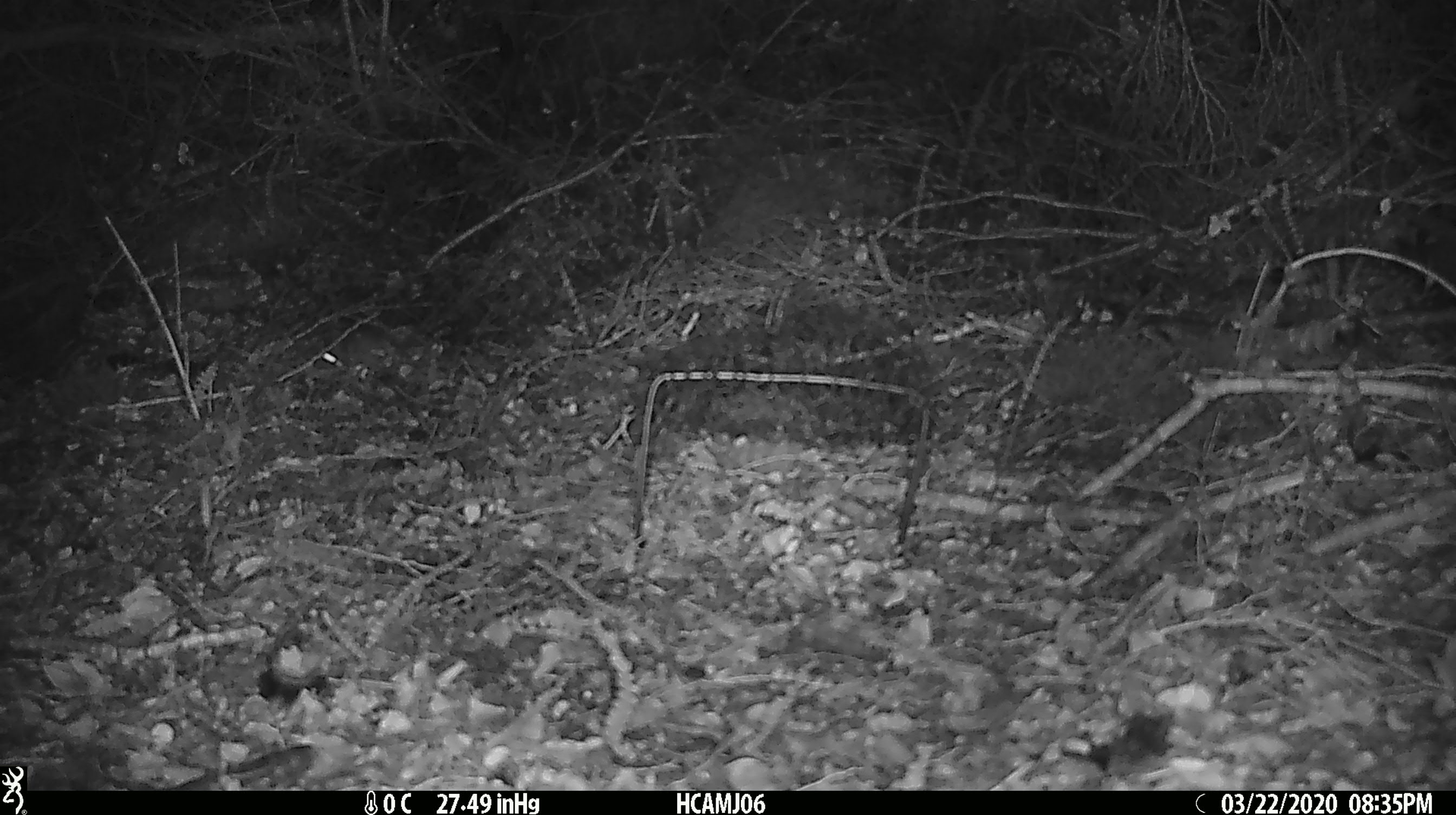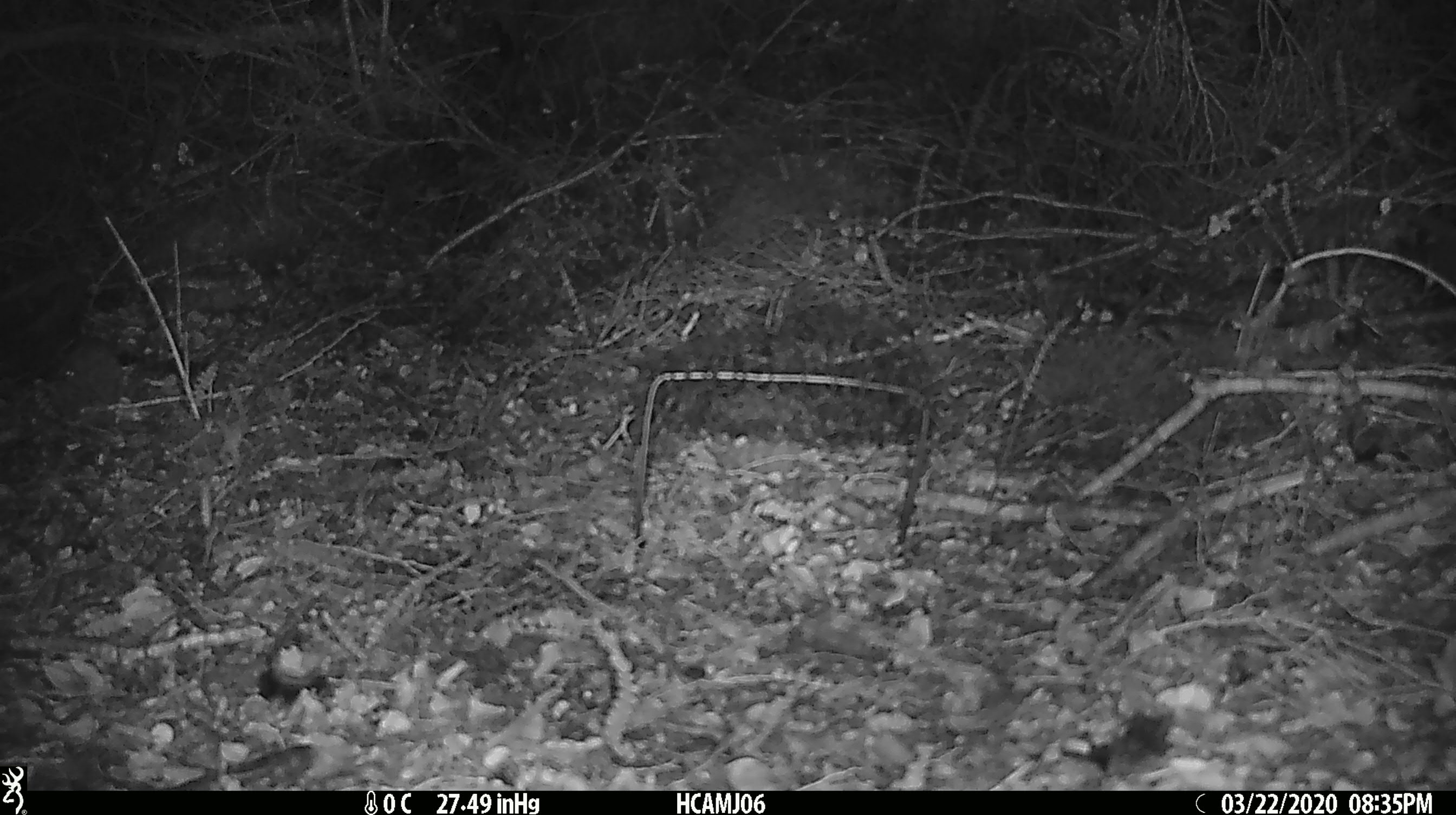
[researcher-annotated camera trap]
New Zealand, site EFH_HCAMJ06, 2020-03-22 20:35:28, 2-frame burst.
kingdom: Animalia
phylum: Chordata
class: Mammalia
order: Rodentia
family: Muridae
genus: Mus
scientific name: Mus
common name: mouse